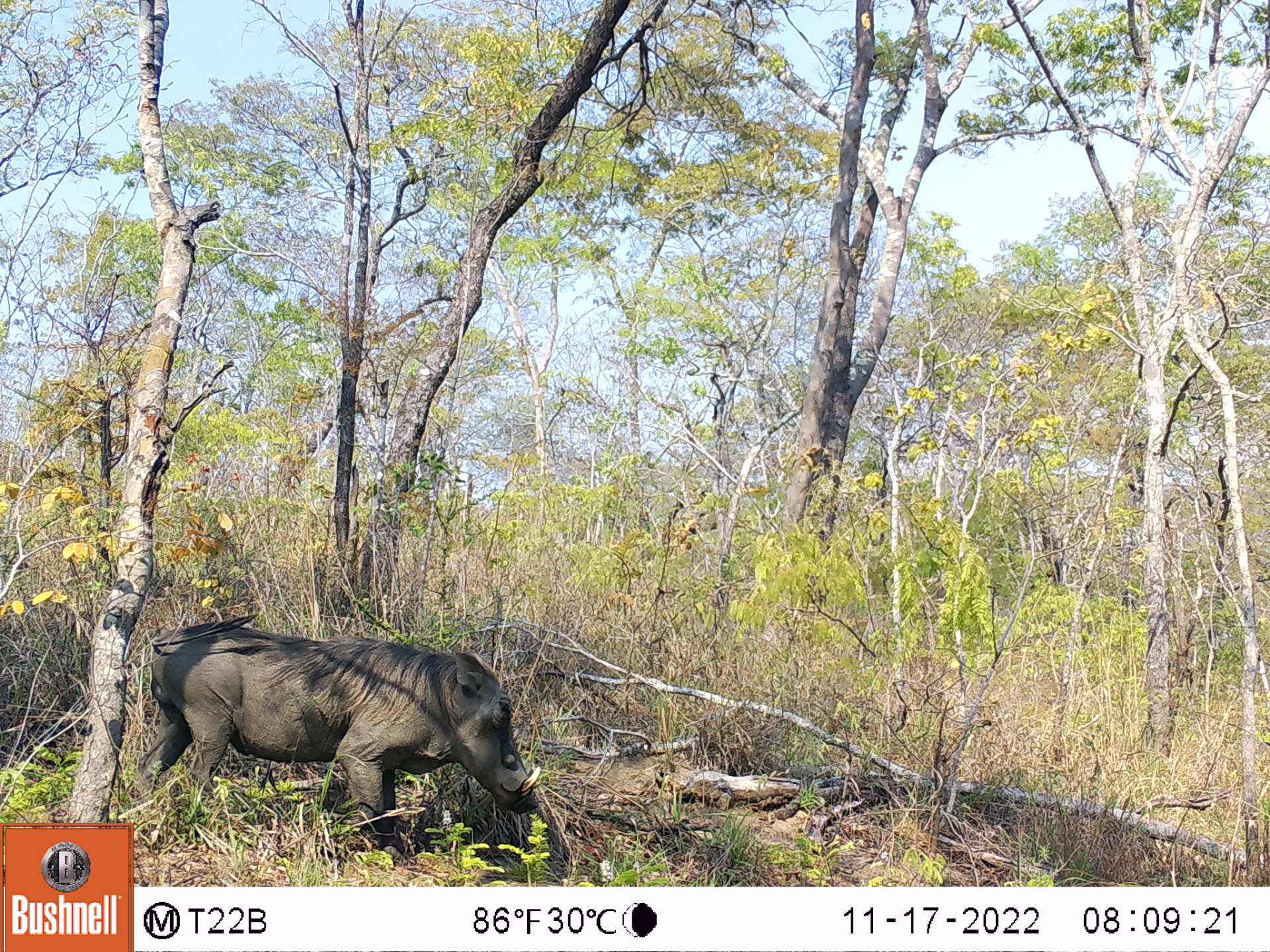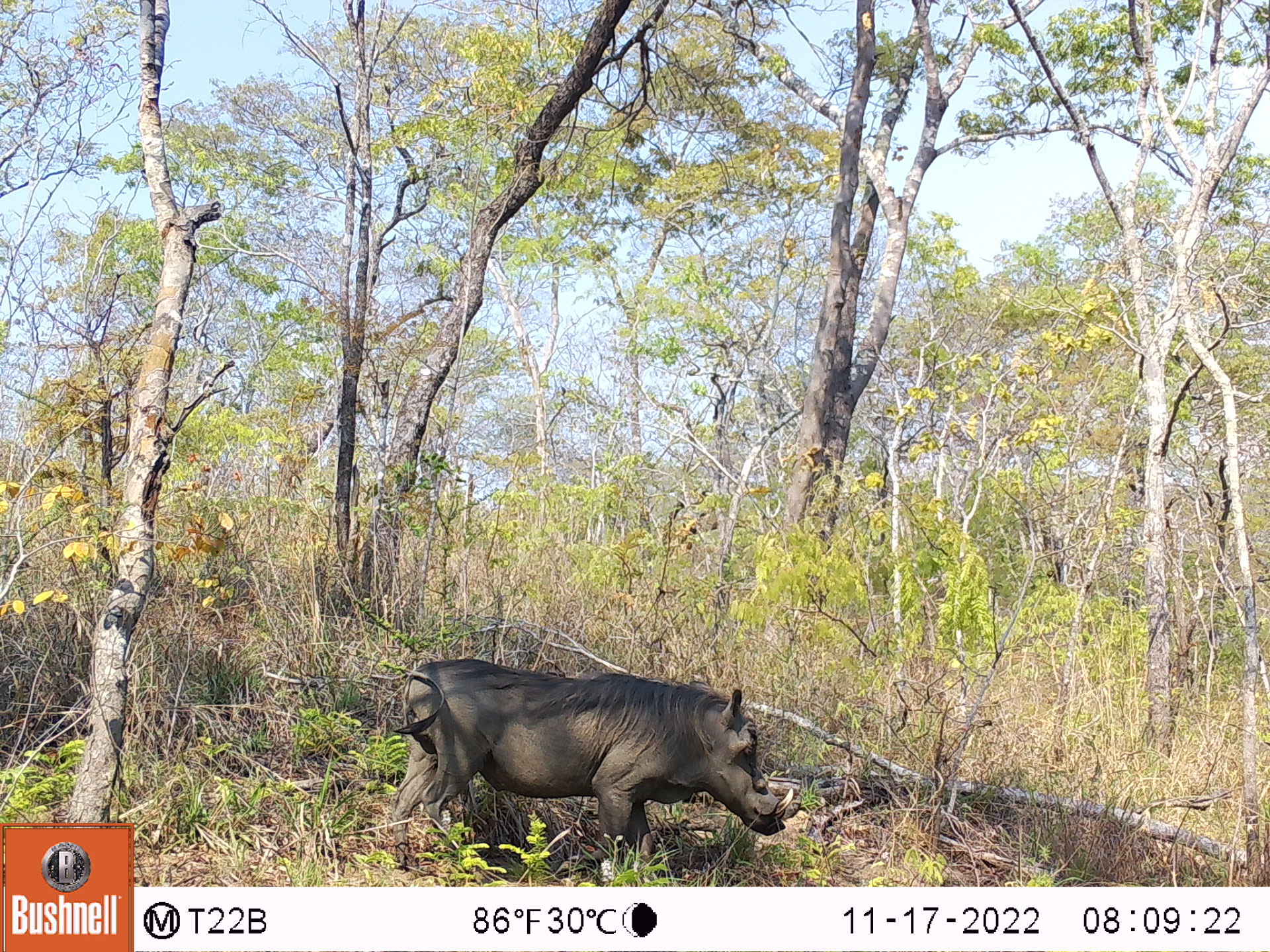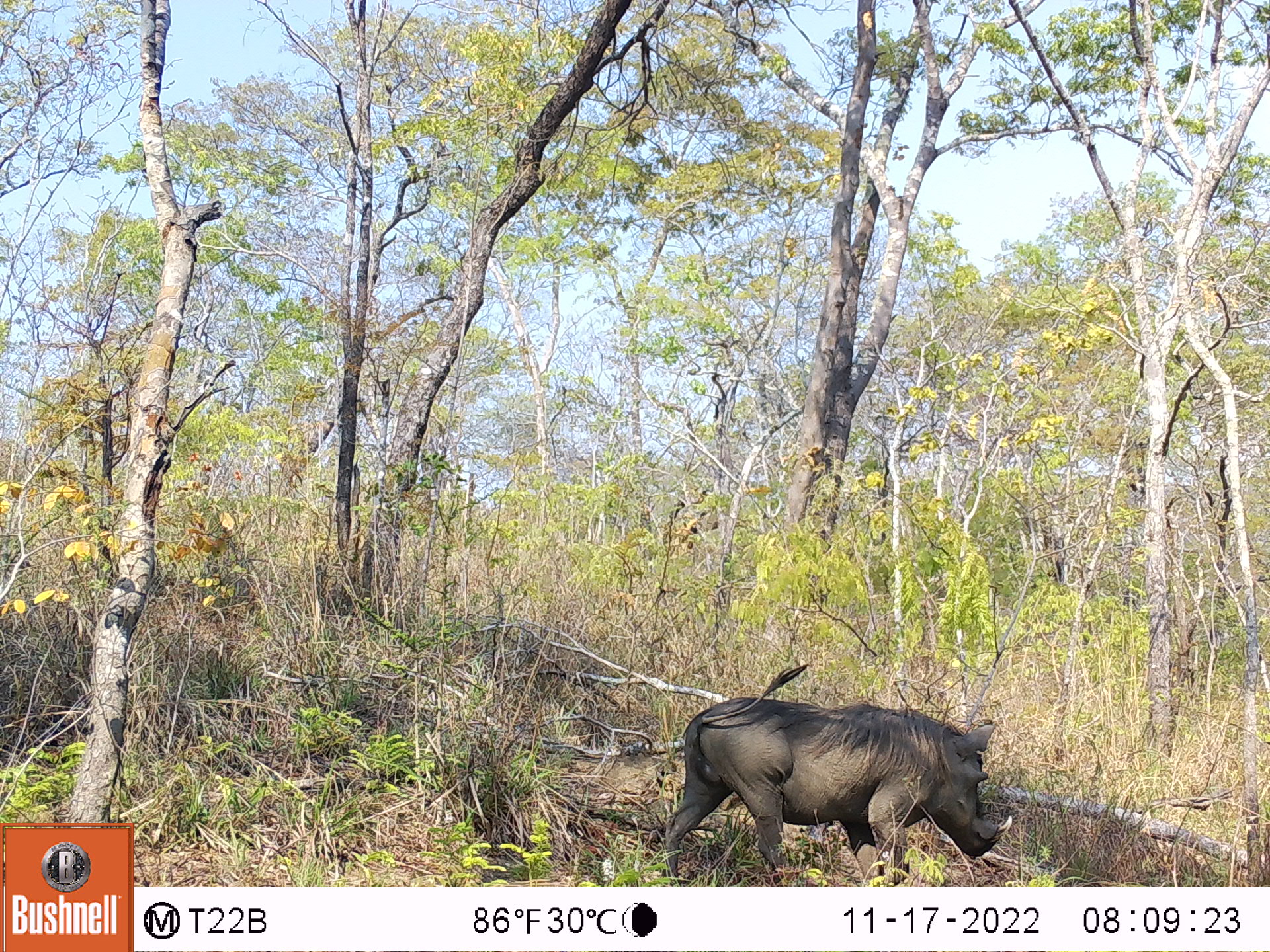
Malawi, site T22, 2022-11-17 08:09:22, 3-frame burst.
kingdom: Animalia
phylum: Chordata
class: Mammalia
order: Artiodactyla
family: Suidae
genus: Phacochoerus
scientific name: Phacochoerus africanus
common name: common warthog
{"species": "common warthog (Phacochoerus africanus)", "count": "1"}